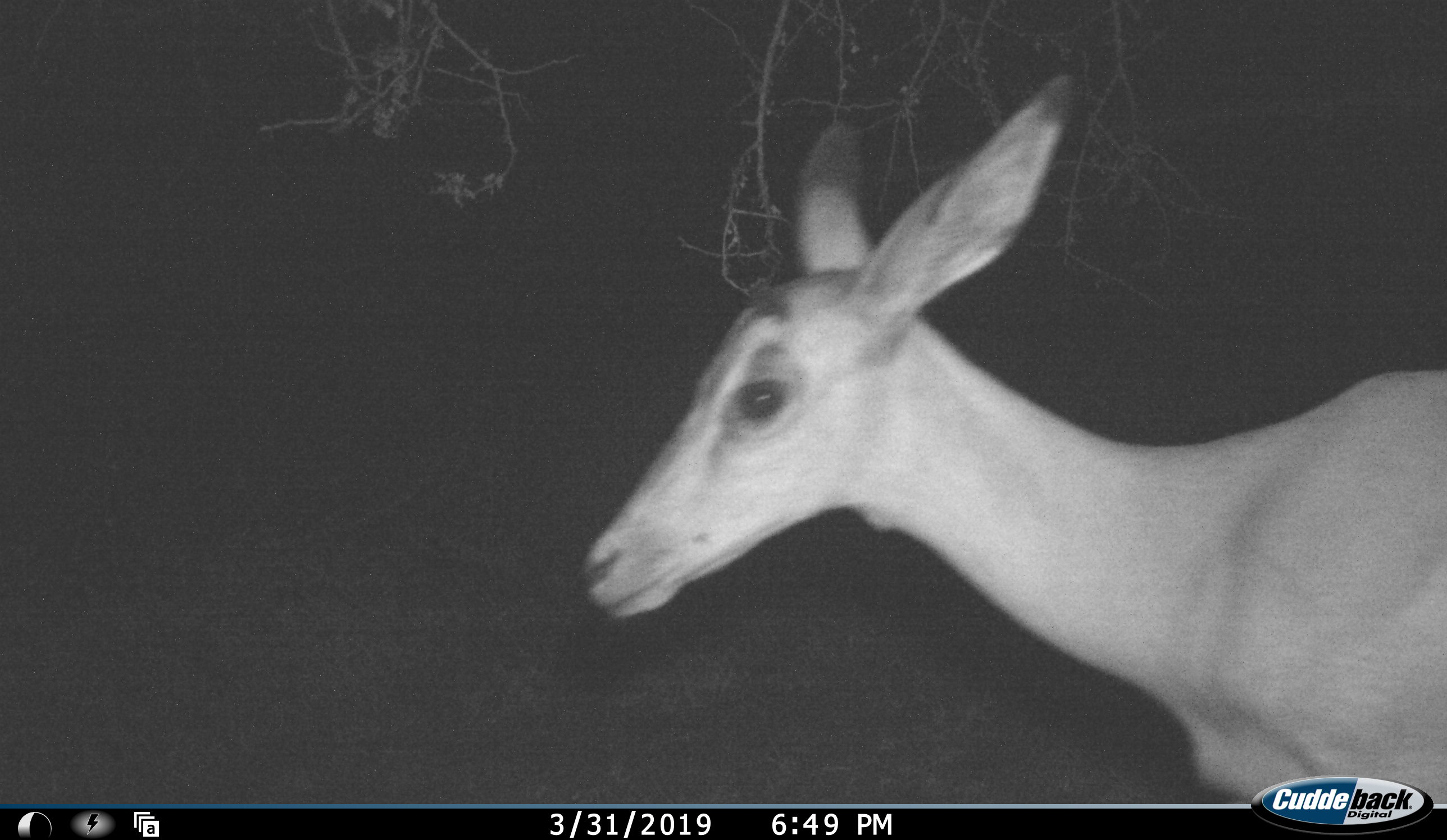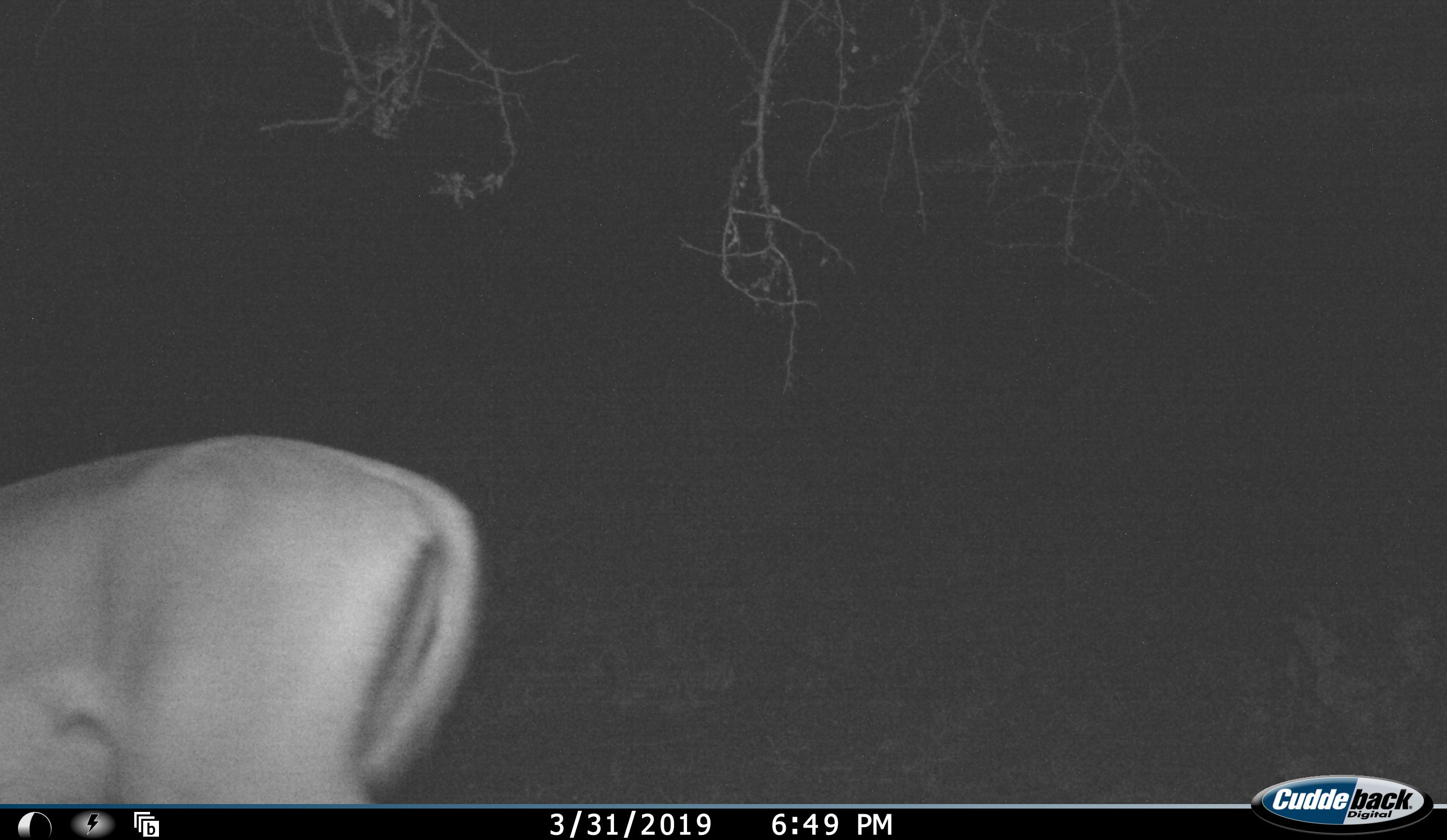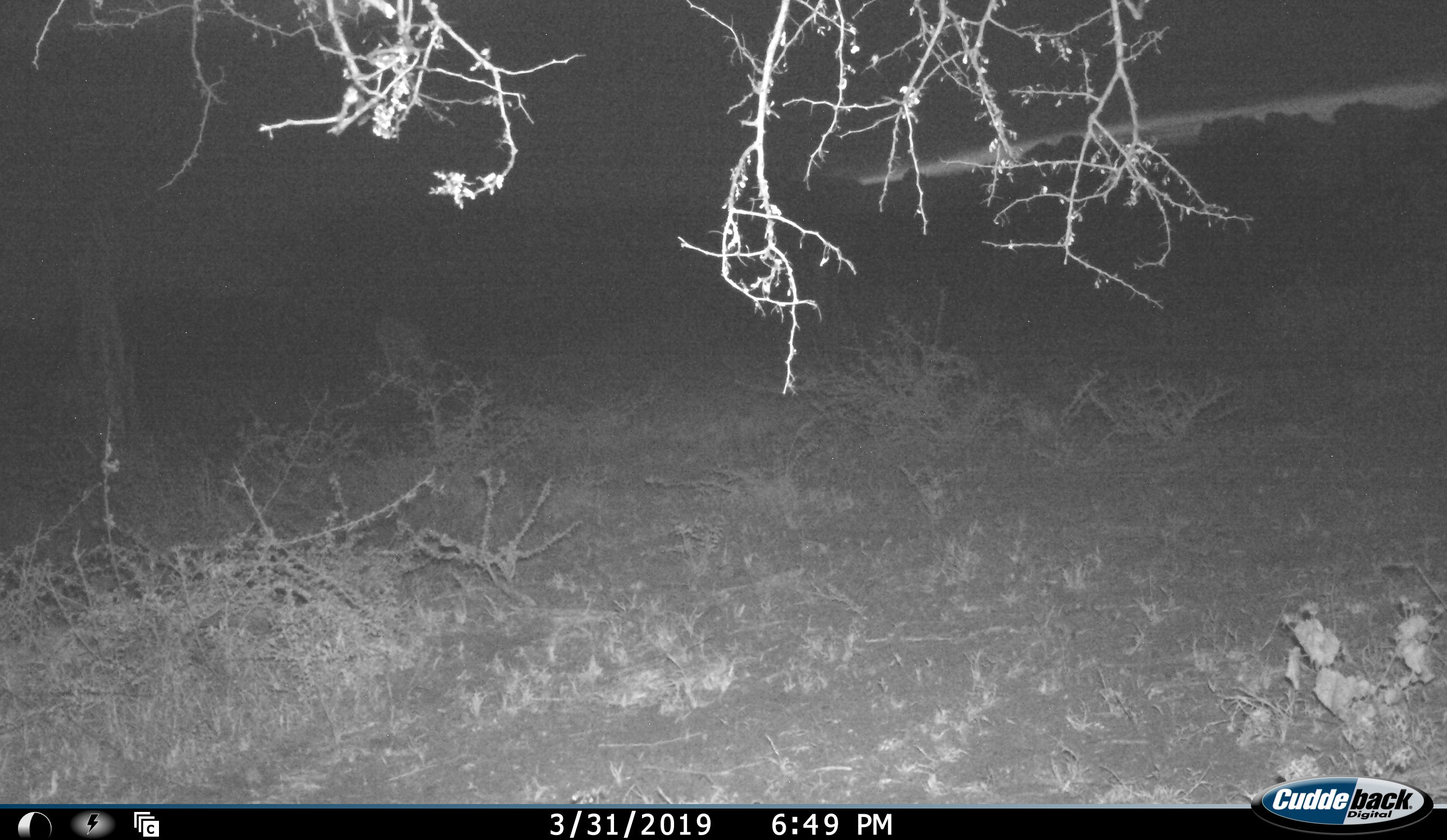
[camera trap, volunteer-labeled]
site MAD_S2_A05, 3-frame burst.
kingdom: Animalia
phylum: Chordata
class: Mammalia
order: Artiodactyla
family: Bovidae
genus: Aepyceros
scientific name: Aepyceros melampus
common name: impala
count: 1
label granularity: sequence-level